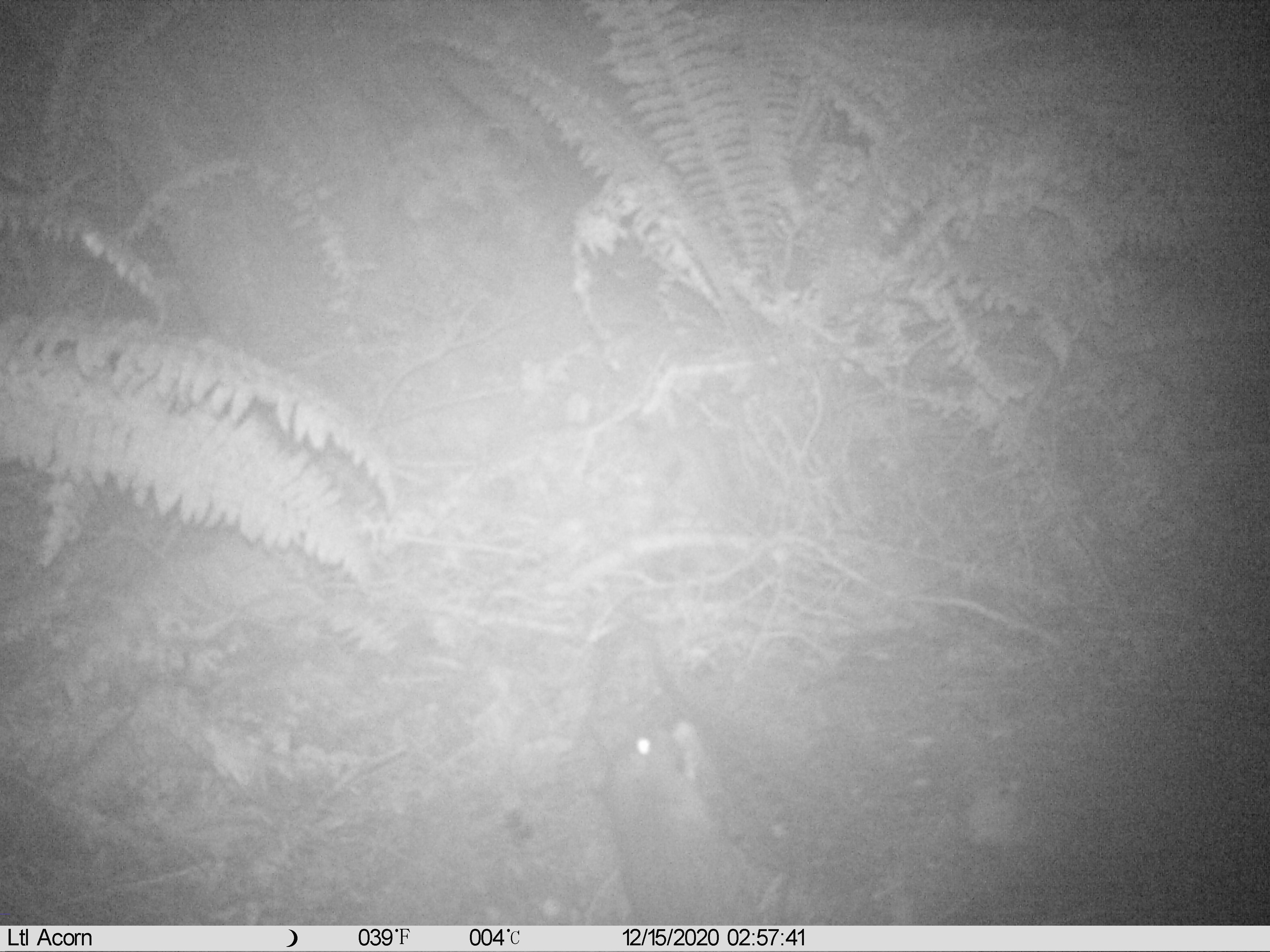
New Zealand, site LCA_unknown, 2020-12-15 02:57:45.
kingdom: Animalia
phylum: Chordata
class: Mammalia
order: Rodentia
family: Muridae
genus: Rattus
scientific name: Rattus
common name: rat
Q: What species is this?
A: Rat (Rattus).